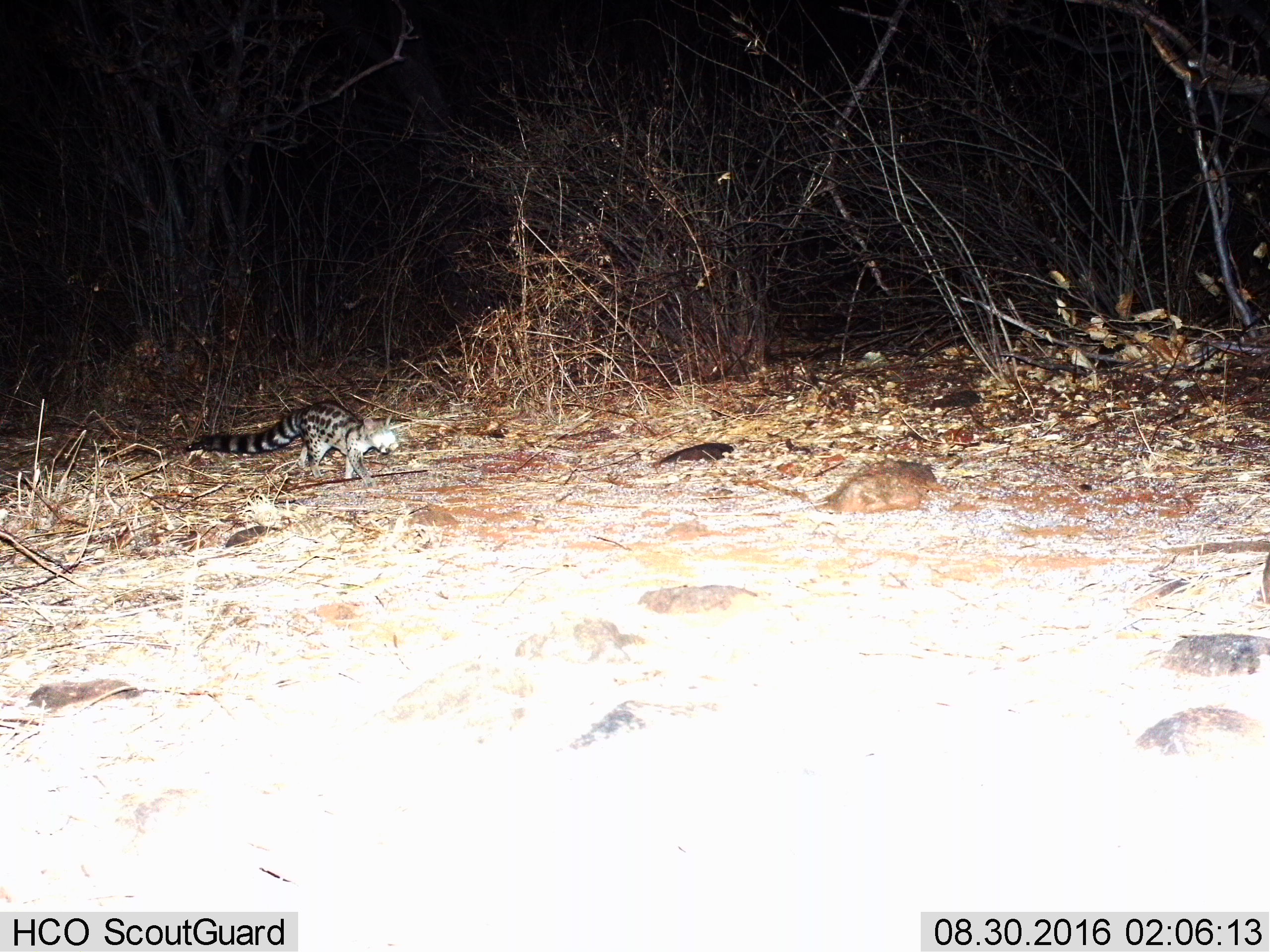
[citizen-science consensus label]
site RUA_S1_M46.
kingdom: Animalia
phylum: Chordata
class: Mammalia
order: Carnivora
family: Viverridae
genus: Genetta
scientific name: Genetta genetta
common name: small-spotted genet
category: genetcommonsmallspotted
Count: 1.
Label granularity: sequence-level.